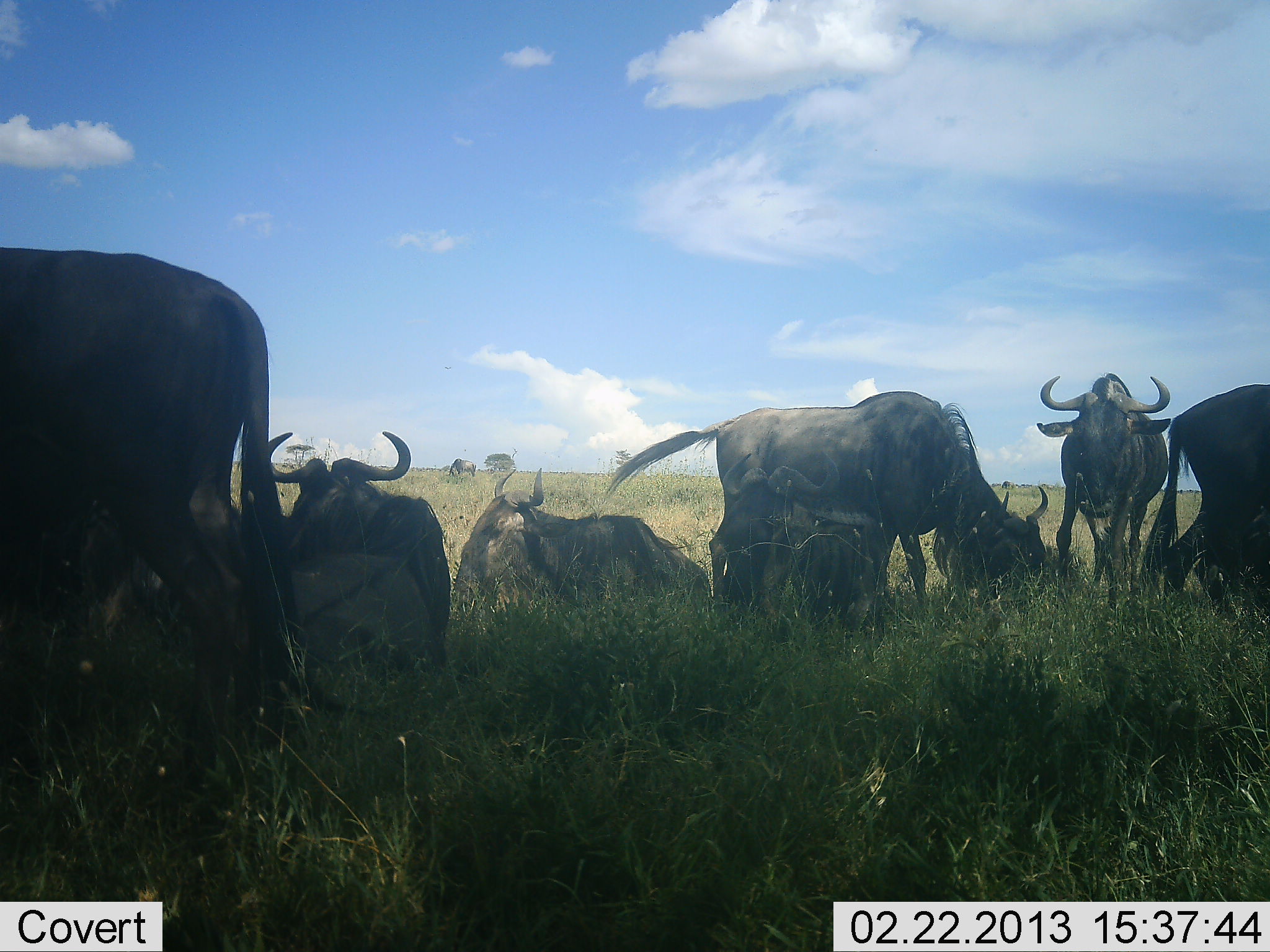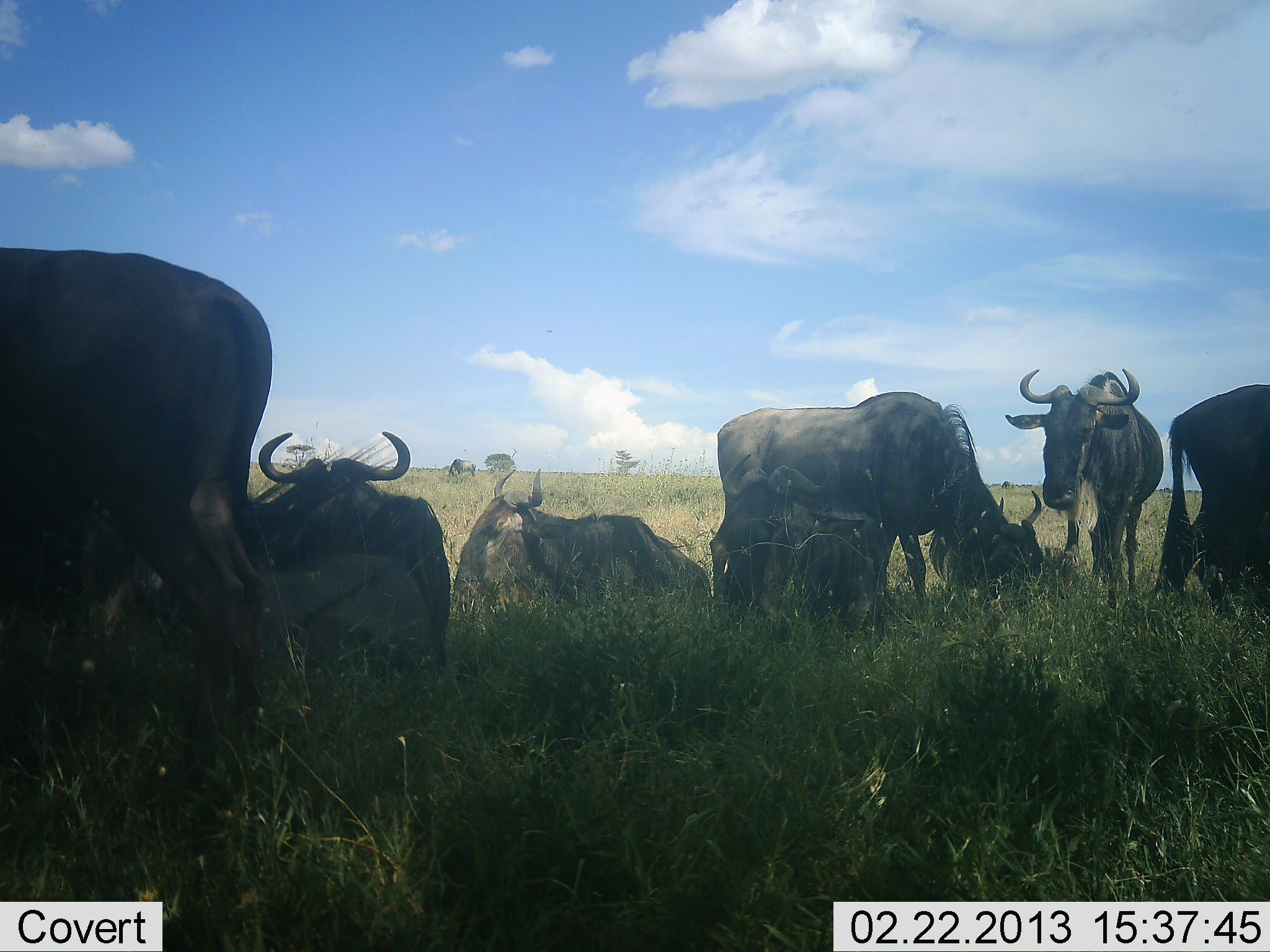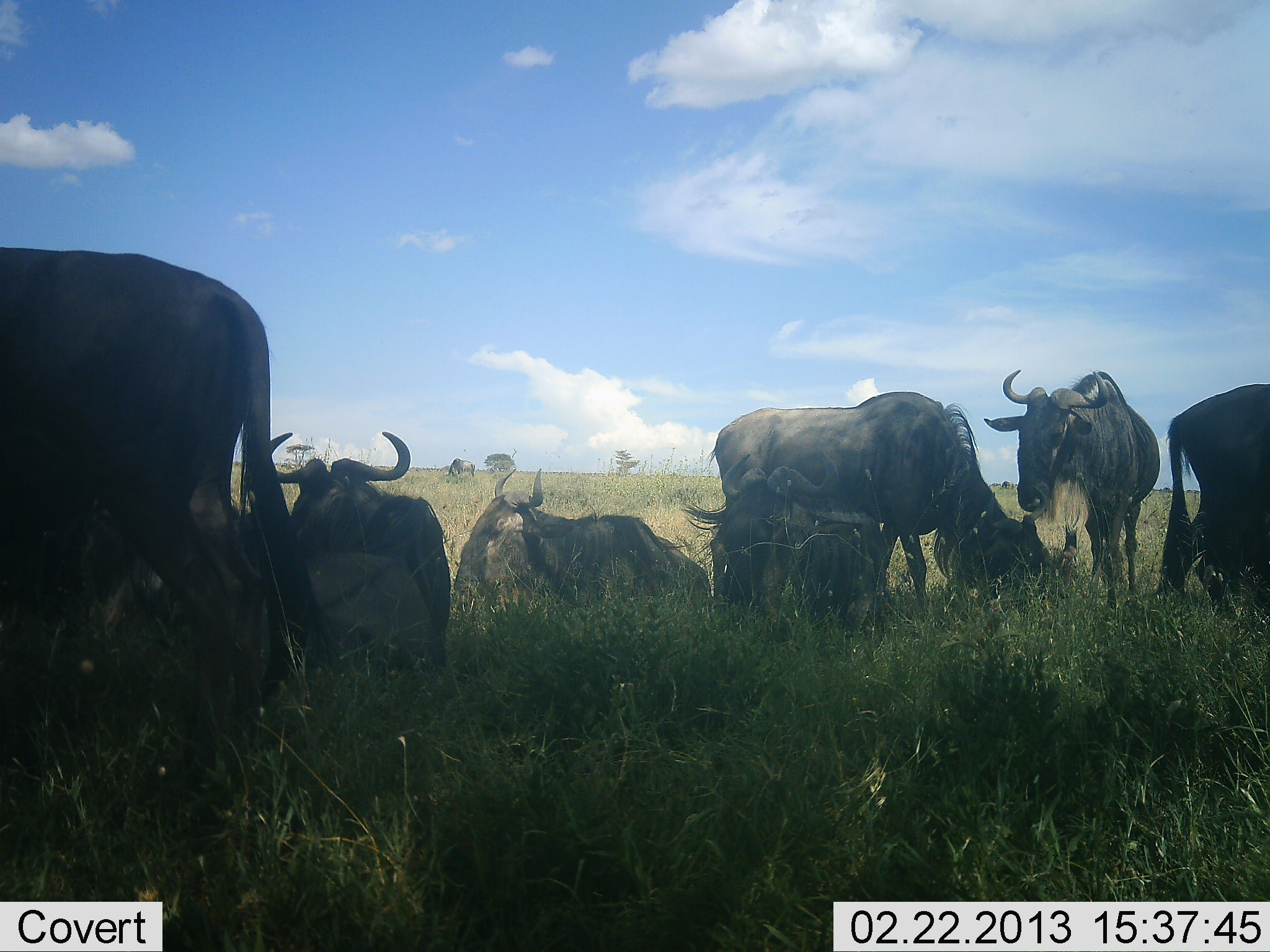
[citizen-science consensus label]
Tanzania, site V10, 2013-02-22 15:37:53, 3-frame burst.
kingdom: Animalia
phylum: Chordata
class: Mammalia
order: Artiodactyla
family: Bovidae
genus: Connochaetes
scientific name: Connochaetes taurinus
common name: blue wildebeest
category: wildebeest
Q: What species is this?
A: Wildebeest (blue wildebeest) (Connochaetes taurinus).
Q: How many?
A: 7.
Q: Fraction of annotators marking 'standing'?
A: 80%.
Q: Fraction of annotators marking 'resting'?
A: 93%.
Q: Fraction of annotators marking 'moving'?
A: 5%.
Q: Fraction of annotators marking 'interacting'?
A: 3%.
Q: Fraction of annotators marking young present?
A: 7%.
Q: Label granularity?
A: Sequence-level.